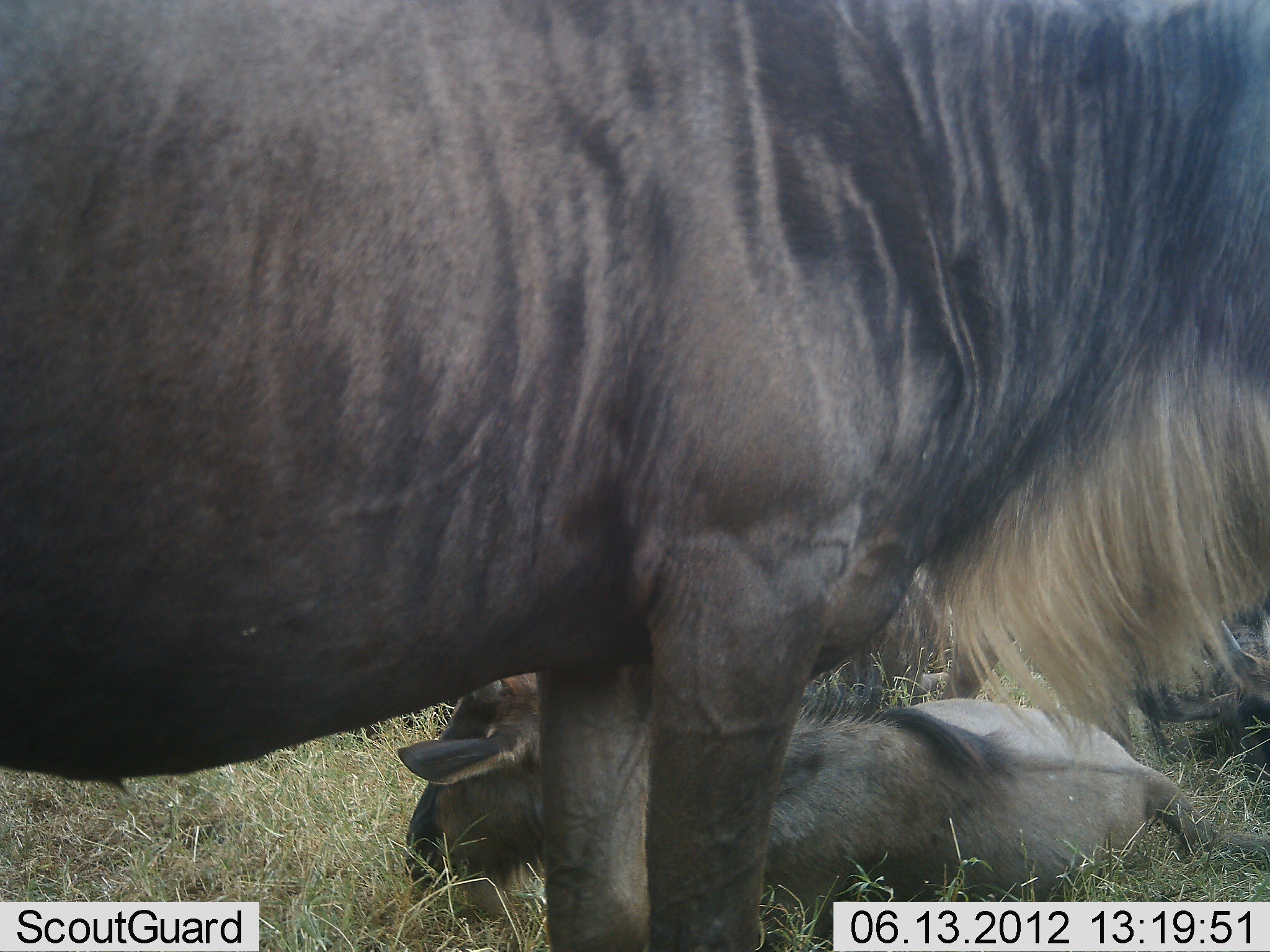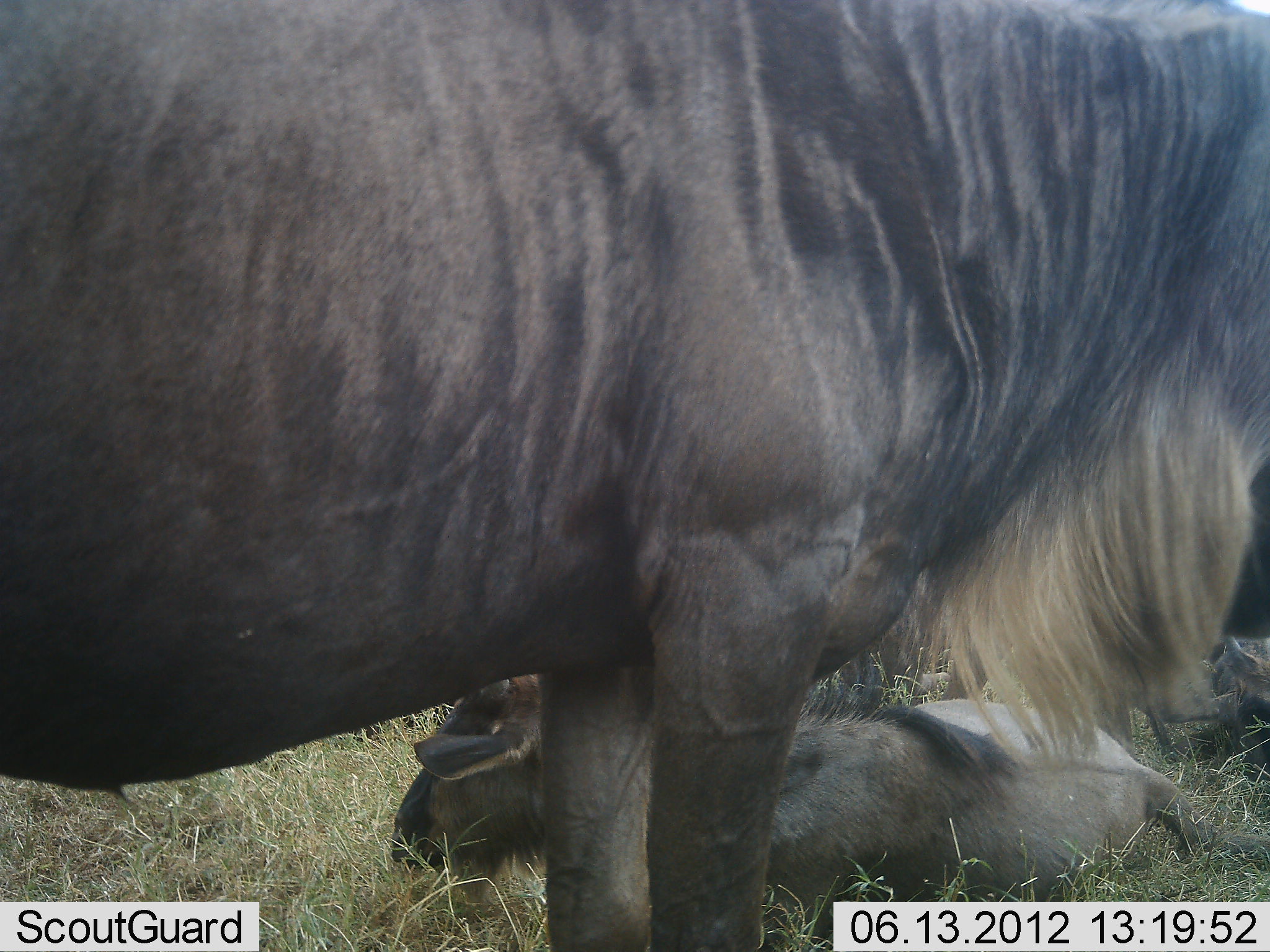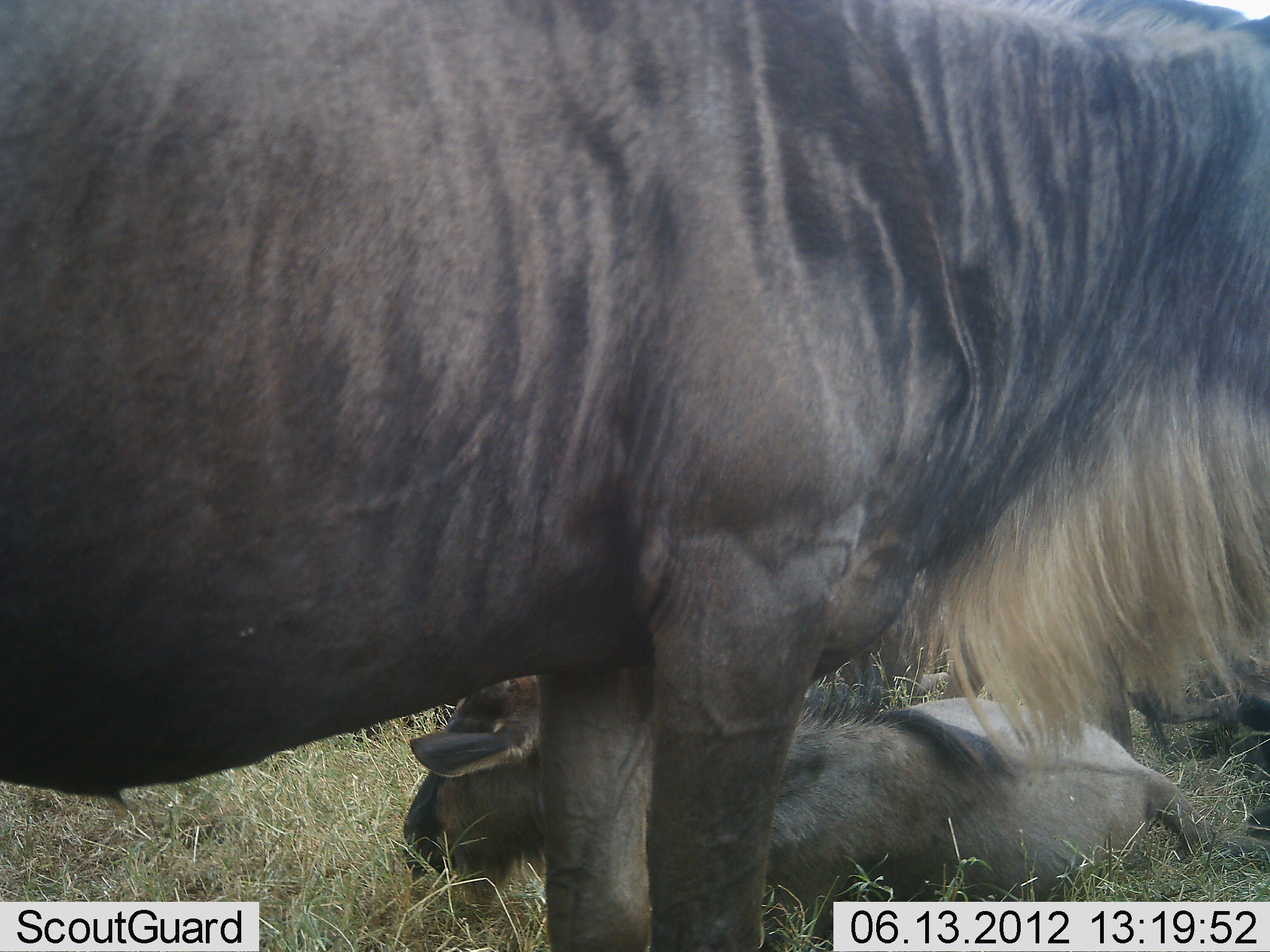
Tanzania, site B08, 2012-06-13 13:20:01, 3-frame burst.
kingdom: Animalia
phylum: Chordata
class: Mammalia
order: Artiodactyla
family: Bovidae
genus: Connochaetes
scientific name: Connochaetes taurinus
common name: blue wildebeest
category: wildebeest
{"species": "wildebeest (blue wildebeest) (Connochaetes taurinus)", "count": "2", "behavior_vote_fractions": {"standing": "90%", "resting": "100%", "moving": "0%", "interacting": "0%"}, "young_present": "70%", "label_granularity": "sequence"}